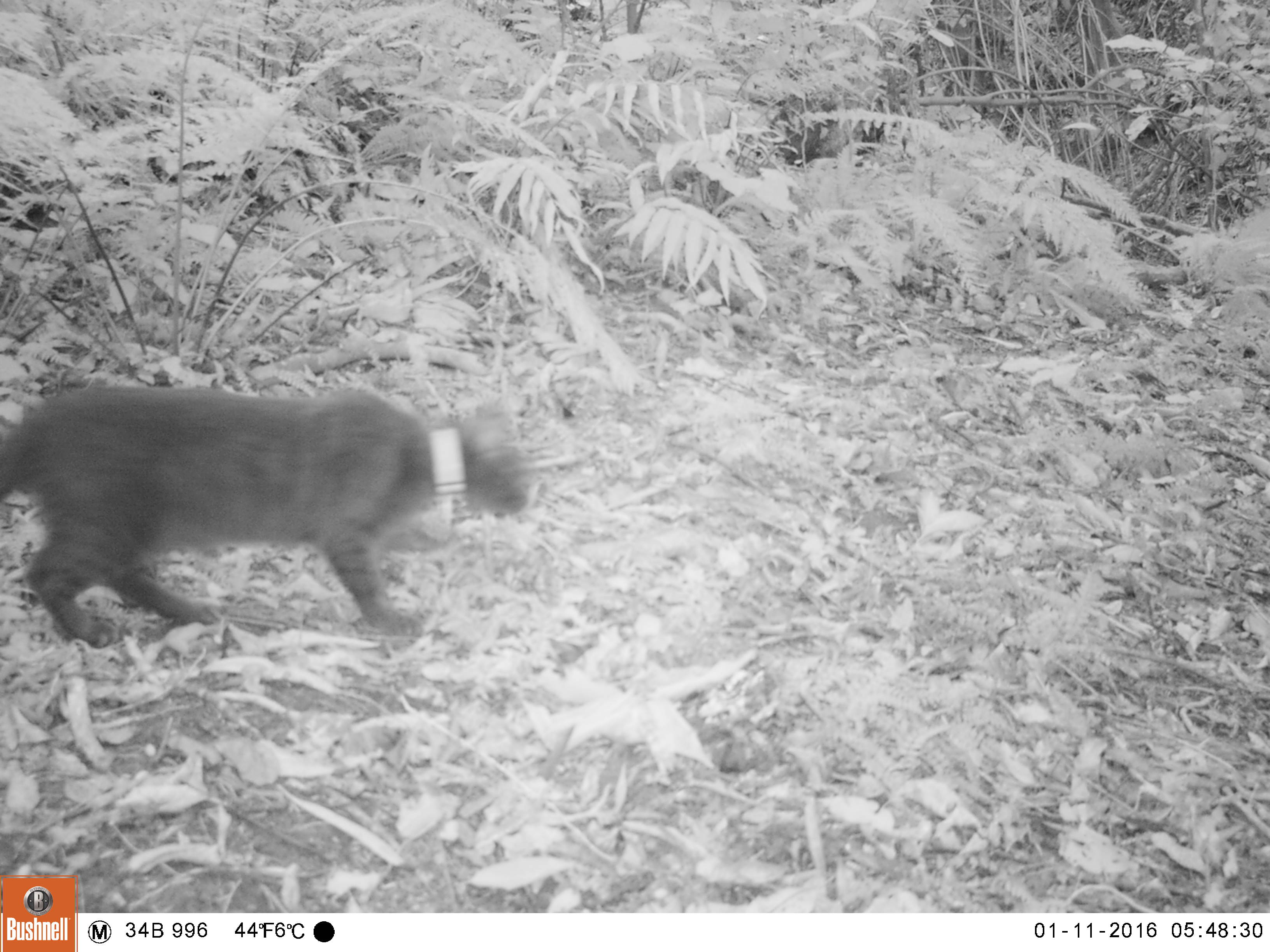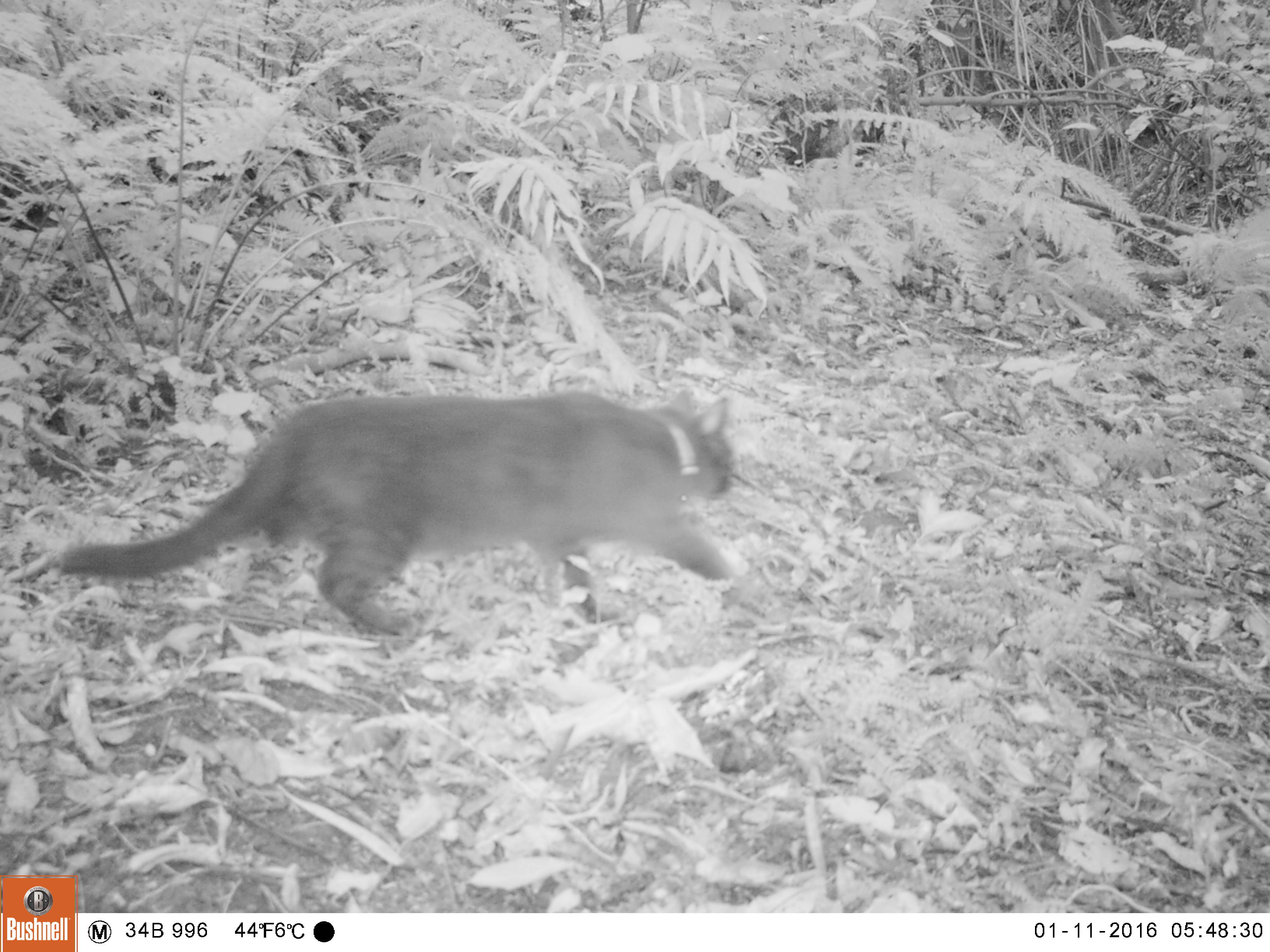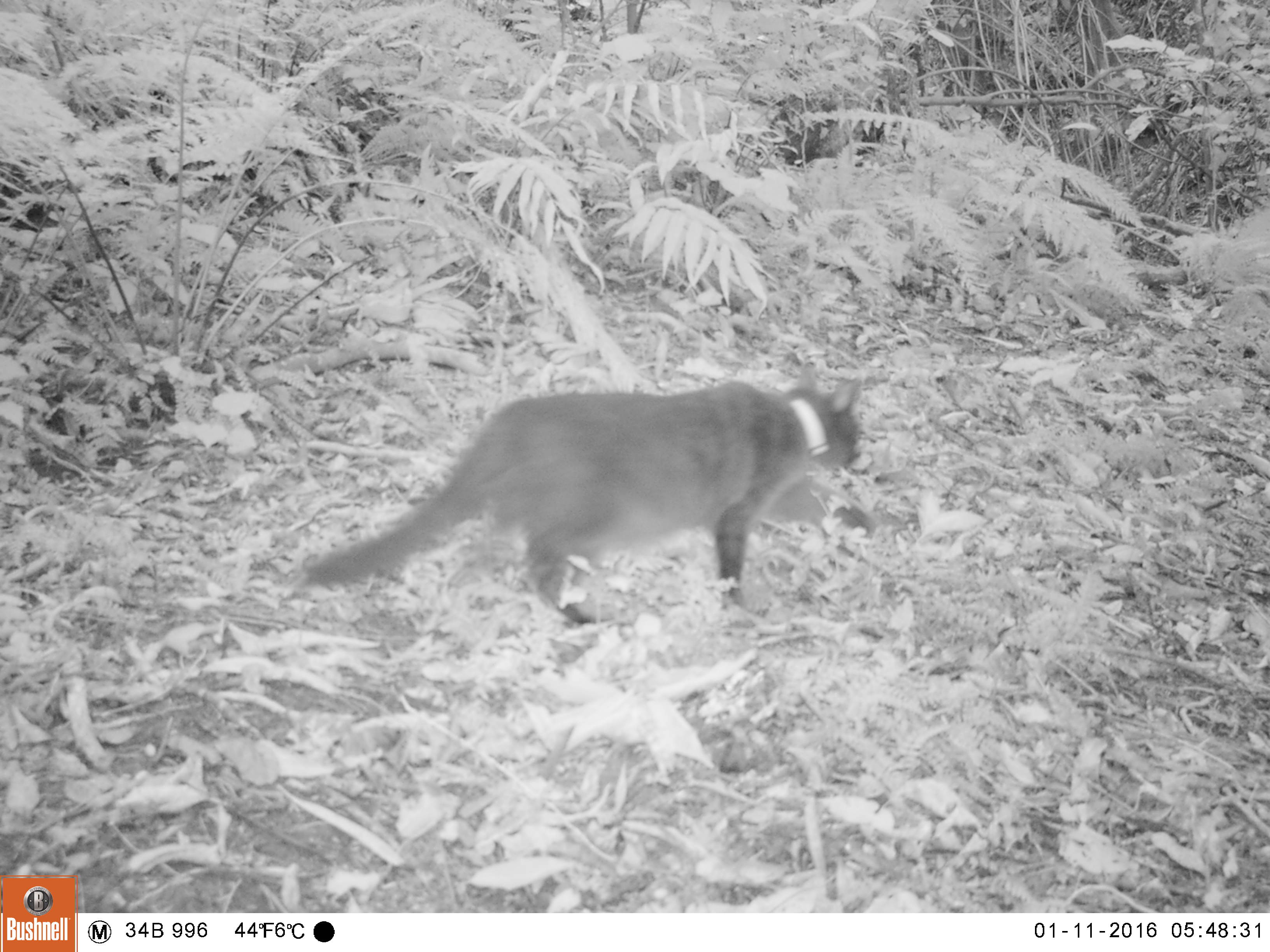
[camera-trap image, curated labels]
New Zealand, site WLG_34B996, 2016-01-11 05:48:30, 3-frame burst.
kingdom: Animalia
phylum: Chordata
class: Mammalia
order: Carnivora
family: Felidae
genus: Felis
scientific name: Felis catus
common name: domestic cat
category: cat